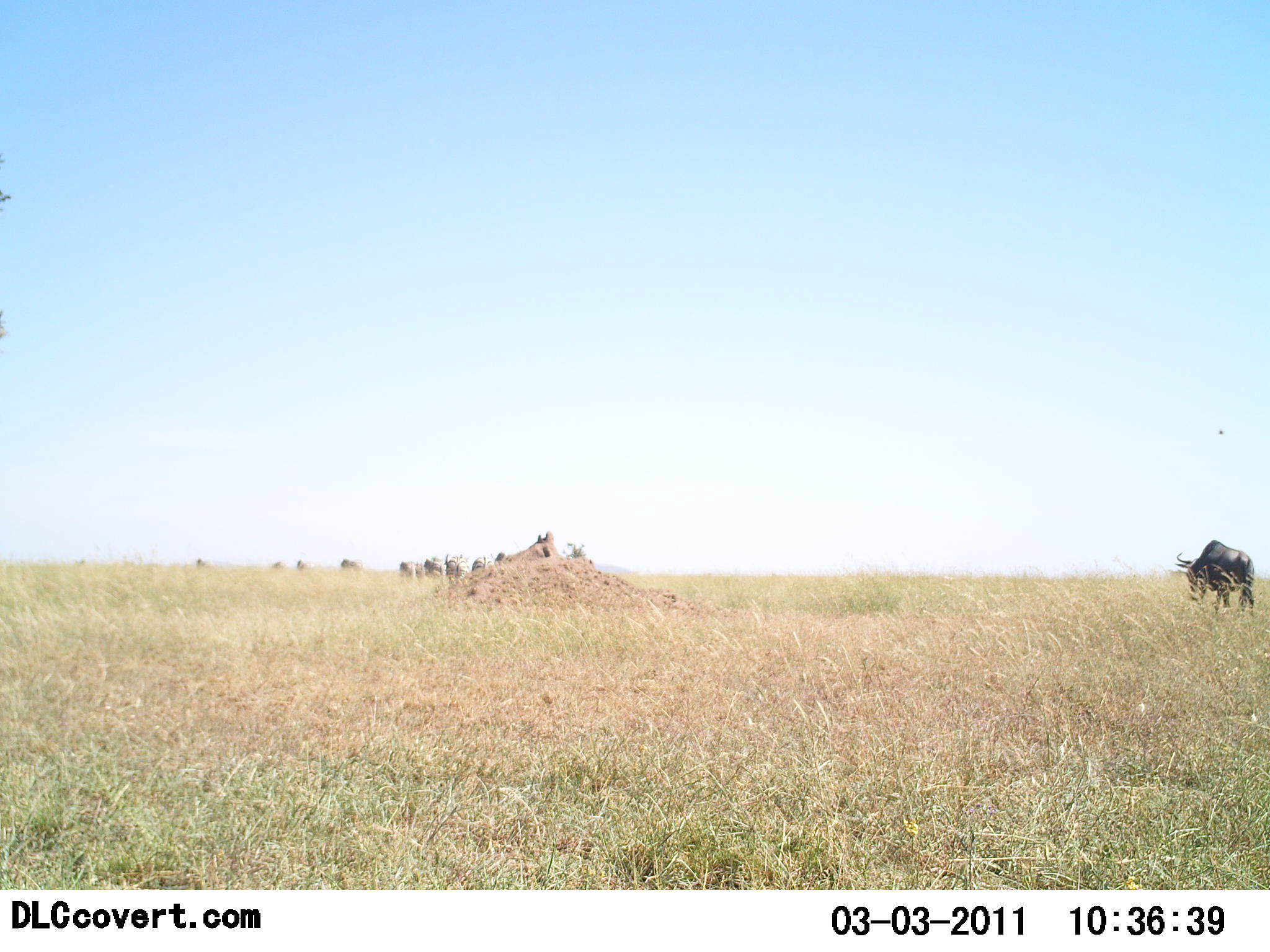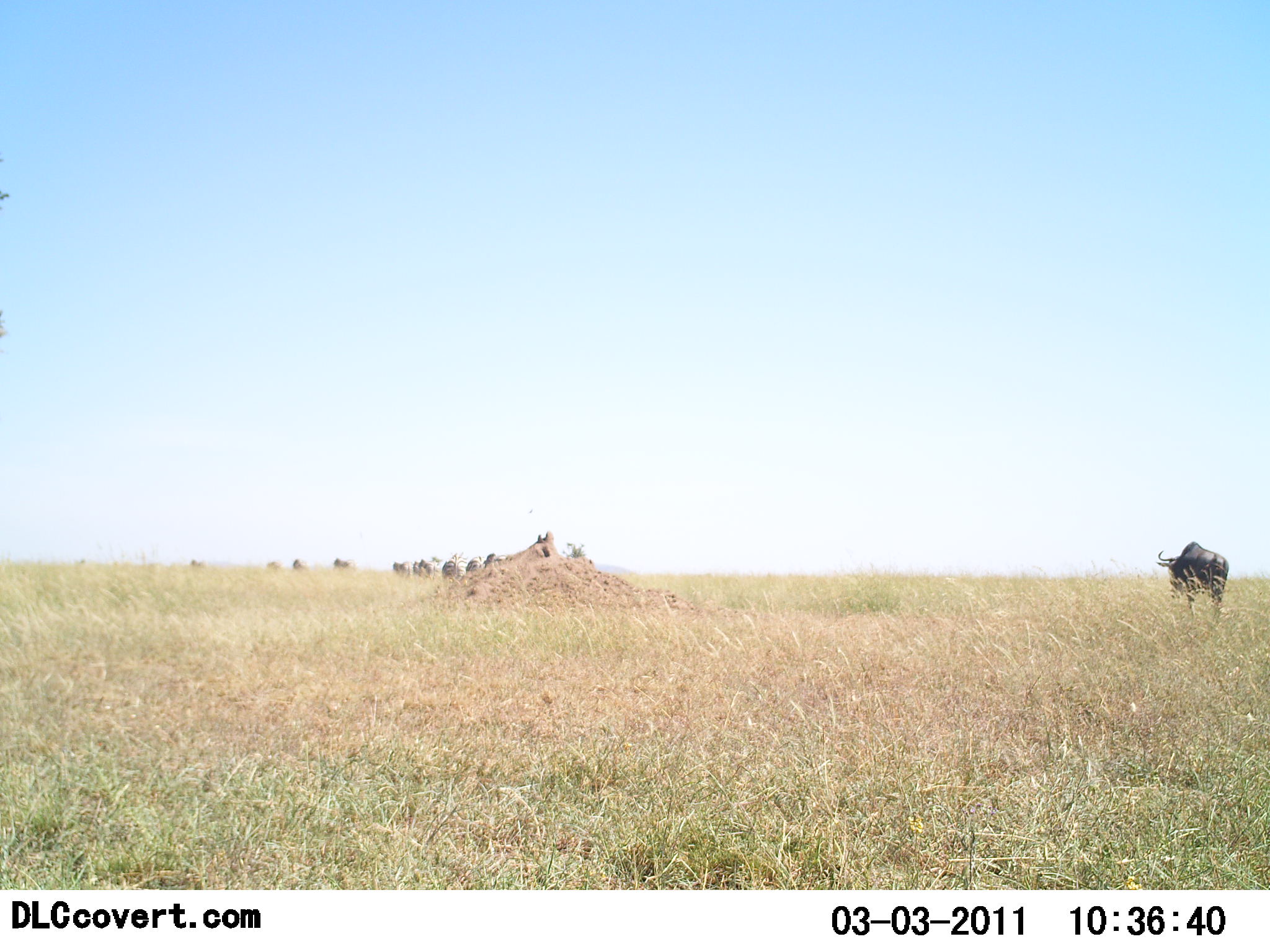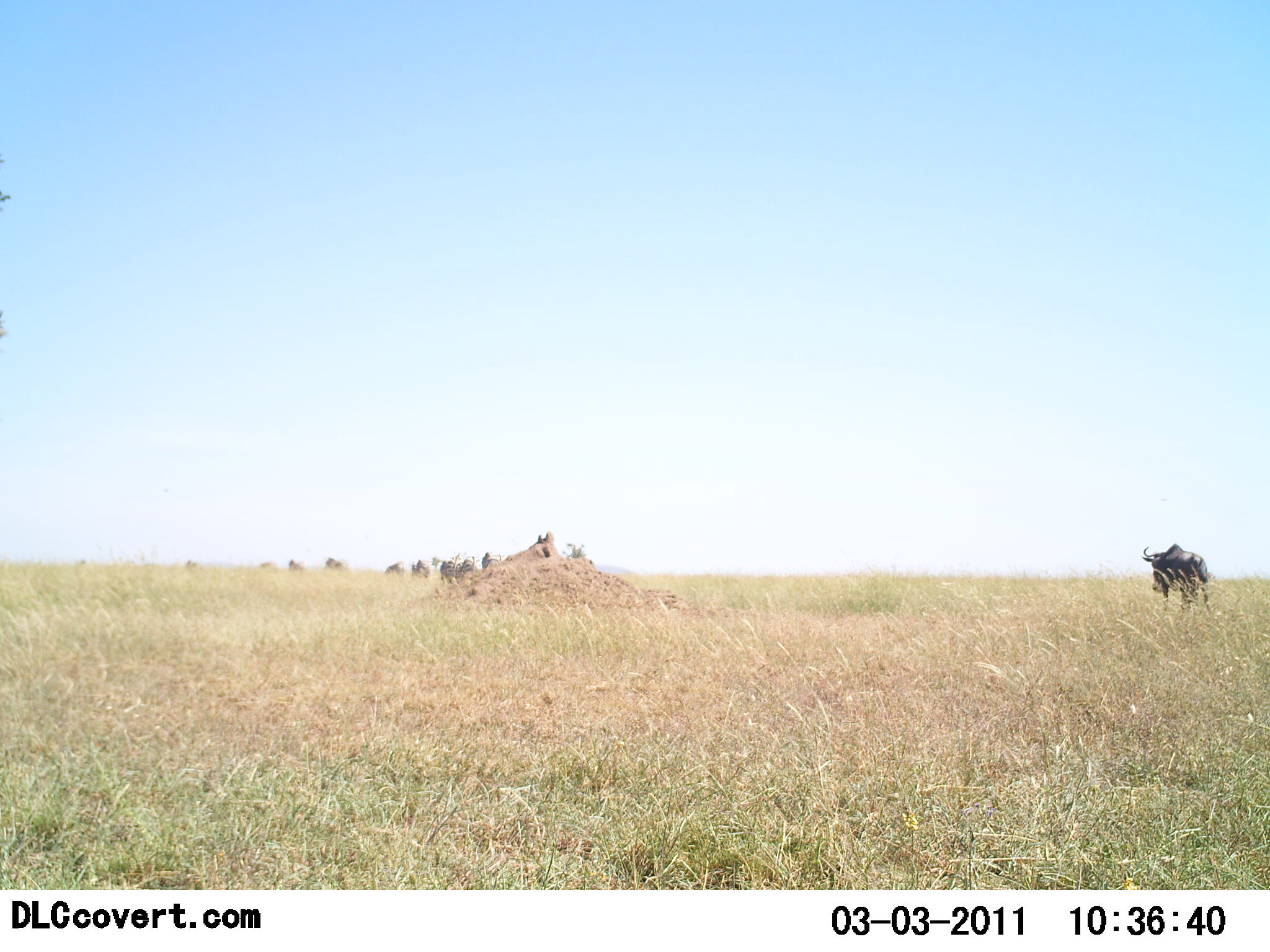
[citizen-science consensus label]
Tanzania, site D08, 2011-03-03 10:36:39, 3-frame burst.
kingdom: Animalia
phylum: Chordata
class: Mammalia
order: Artiodactyla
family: Bovidae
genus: Connochaetes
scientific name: Connochaetes taurinus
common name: blue wildebeest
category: wildebeest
Wildebeest (blue wildebeest) (Connochaetes taurinus), count 10. Behavior (volunteer vote fractions): standing 7%, resting 0%, moving 93%, interacting 0%. Young present (vote fraction): 0%. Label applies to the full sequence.